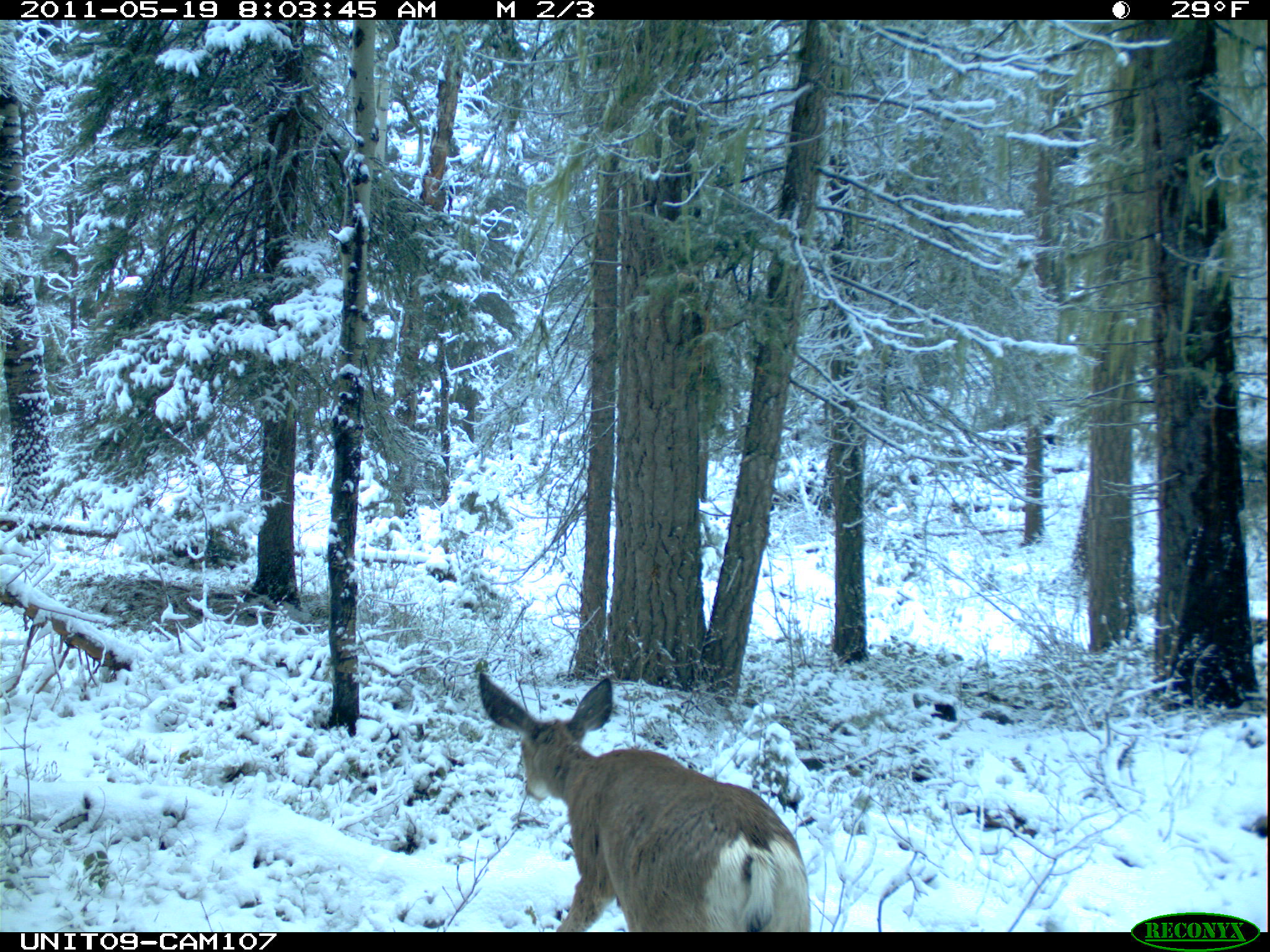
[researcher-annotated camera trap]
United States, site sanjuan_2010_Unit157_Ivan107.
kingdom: Animalia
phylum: Chordata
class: Mammalia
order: Artiodactyla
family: Cervidae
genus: Odocoileus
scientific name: Odocoileus hemionus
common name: mule deer